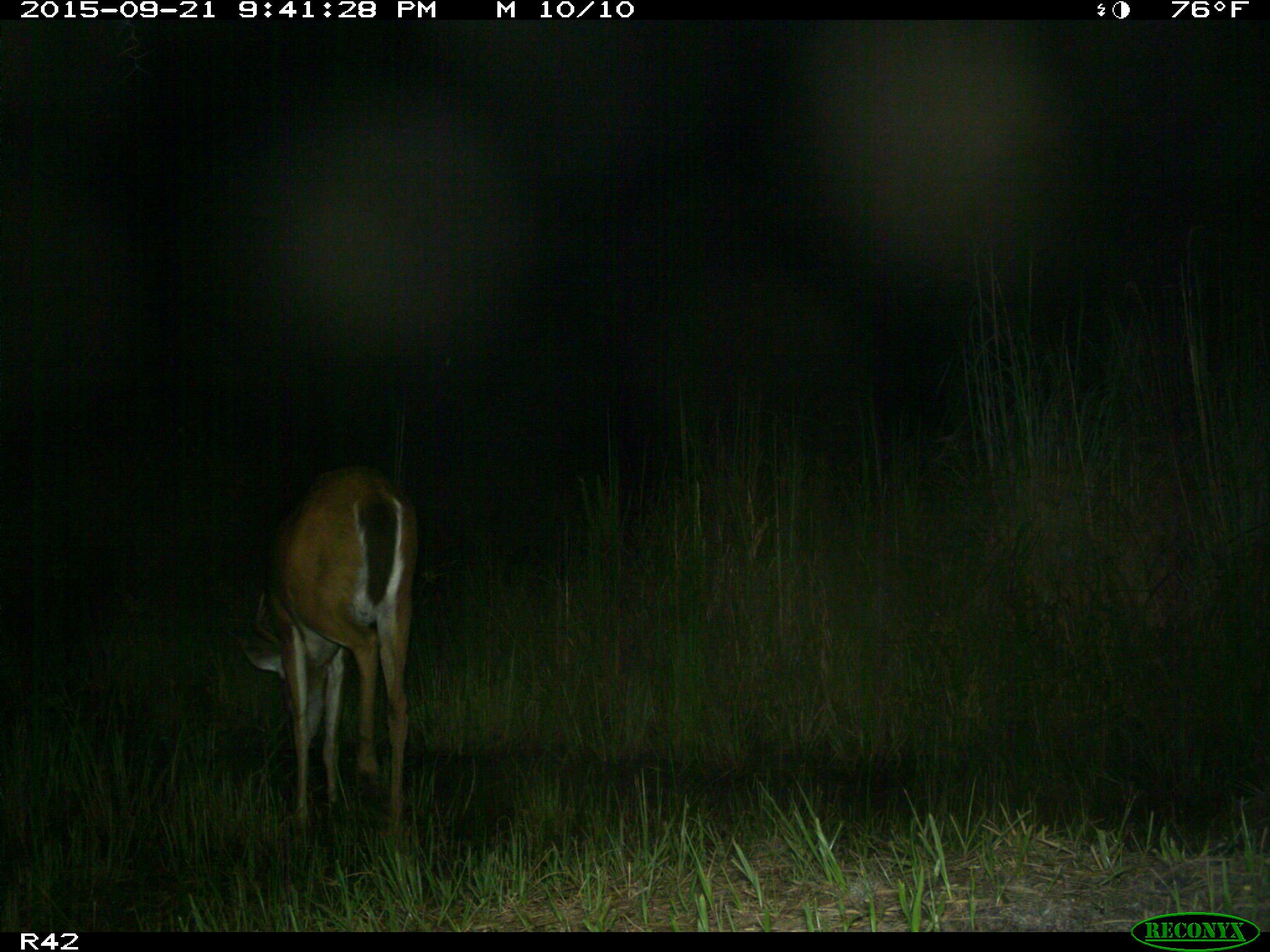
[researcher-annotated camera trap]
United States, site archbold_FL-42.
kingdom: Animalia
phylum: Chordata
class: Mammalia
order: Artiodactyla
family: Cervidae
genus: Odocoileus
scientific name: Odocoileus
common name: deer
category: unidentified deer